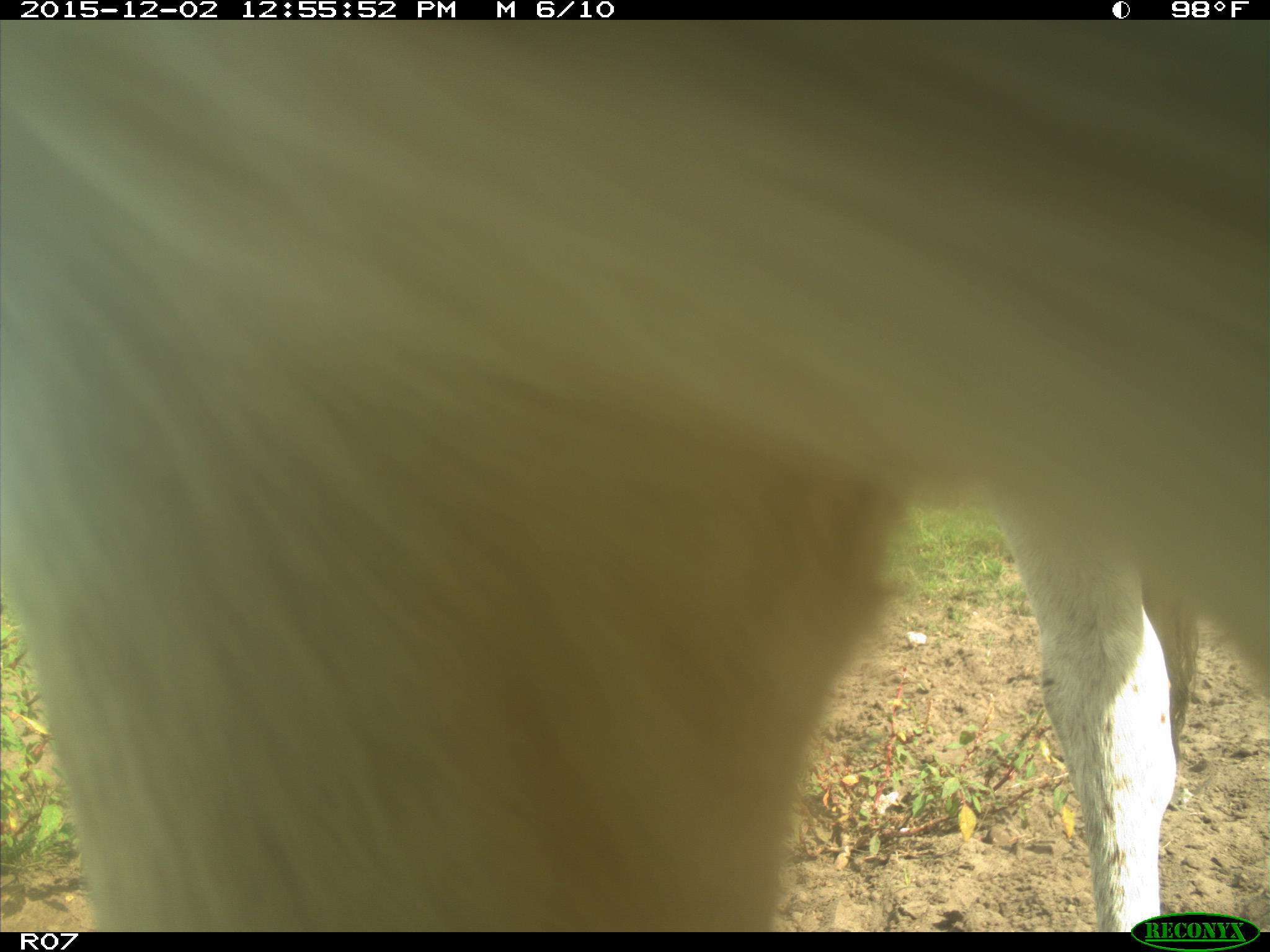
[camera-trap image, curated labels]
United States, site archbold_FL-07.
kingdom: Animalia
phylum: Chordata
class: Mammalia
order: Artiodactyla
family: Bovidae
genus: Bos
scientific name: Bos taurus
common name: domestic cow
Bos taurus (domestic cow).